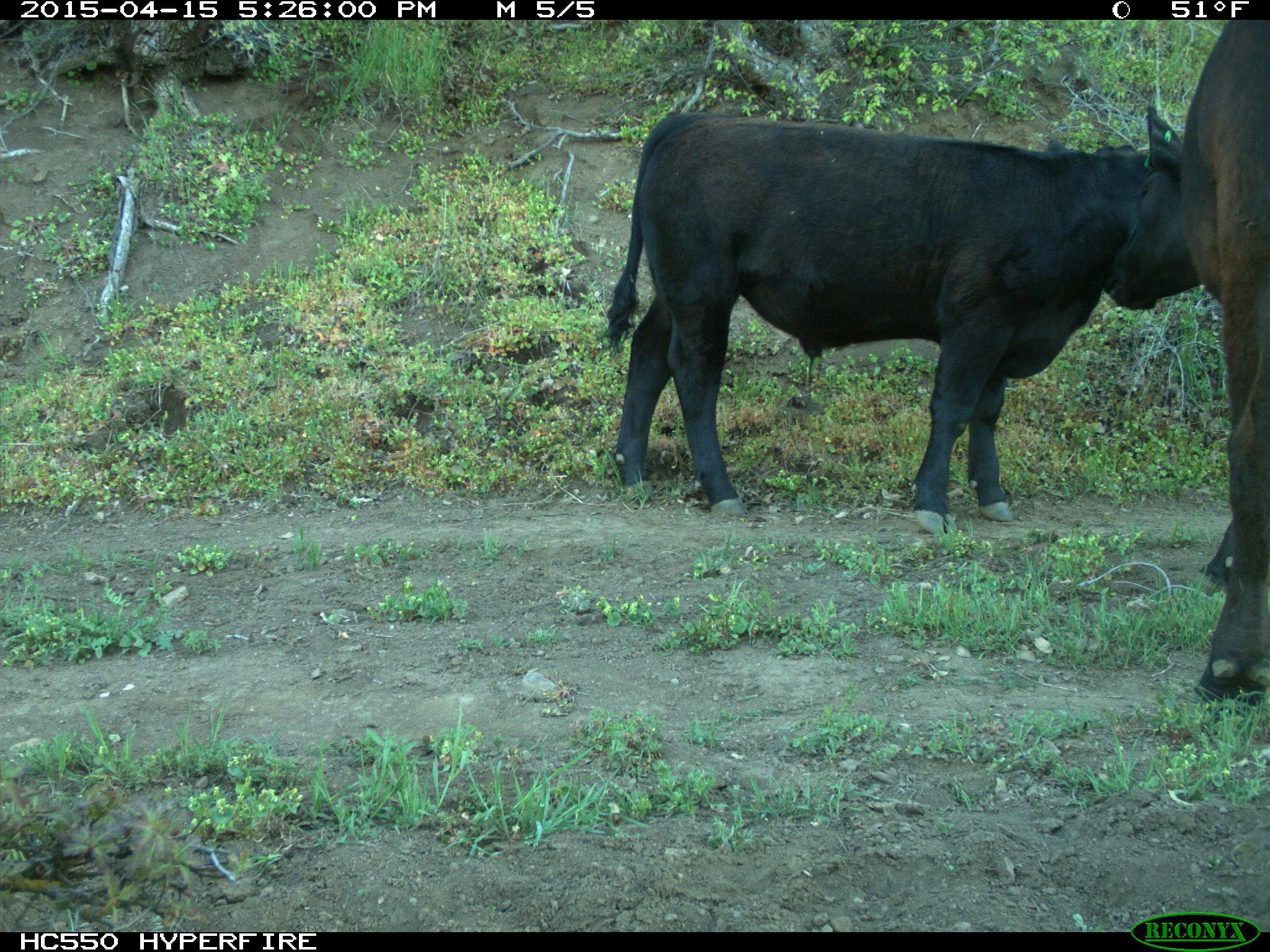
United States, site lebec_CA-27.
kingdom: Animalia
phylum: Chordata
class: Mammalia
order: Artiodactyla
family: Bovidae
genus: Bos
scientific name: Bos taurus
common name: domestic cow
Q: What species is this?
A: Bos taurus (domestic cow).